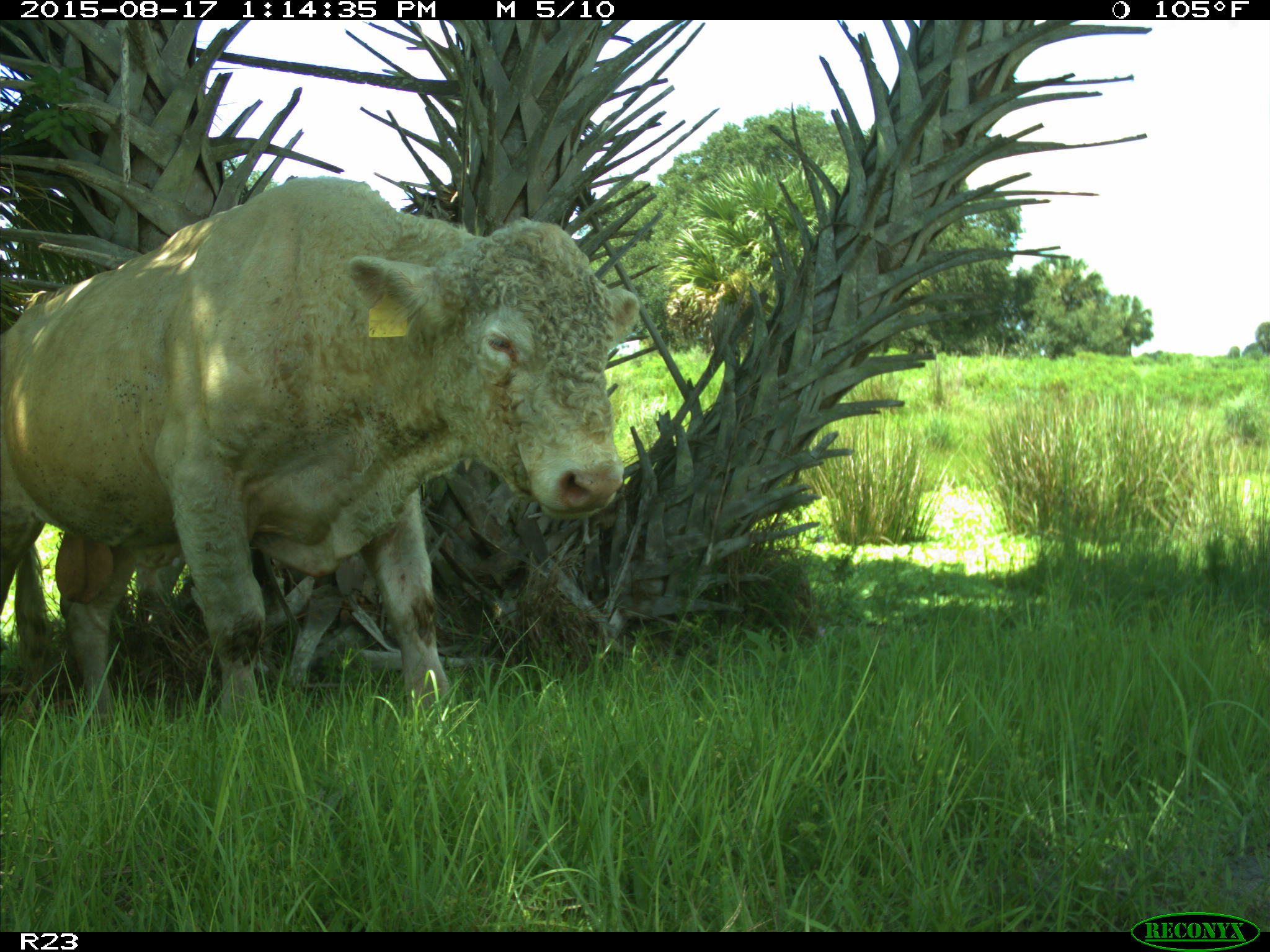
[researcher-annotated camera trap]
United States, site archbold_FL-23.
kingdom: Animalia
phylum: Chordata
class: Mammalia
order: Artiodactyla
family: Bovidae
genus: Bos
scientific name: Bos taurus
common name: domestic cow